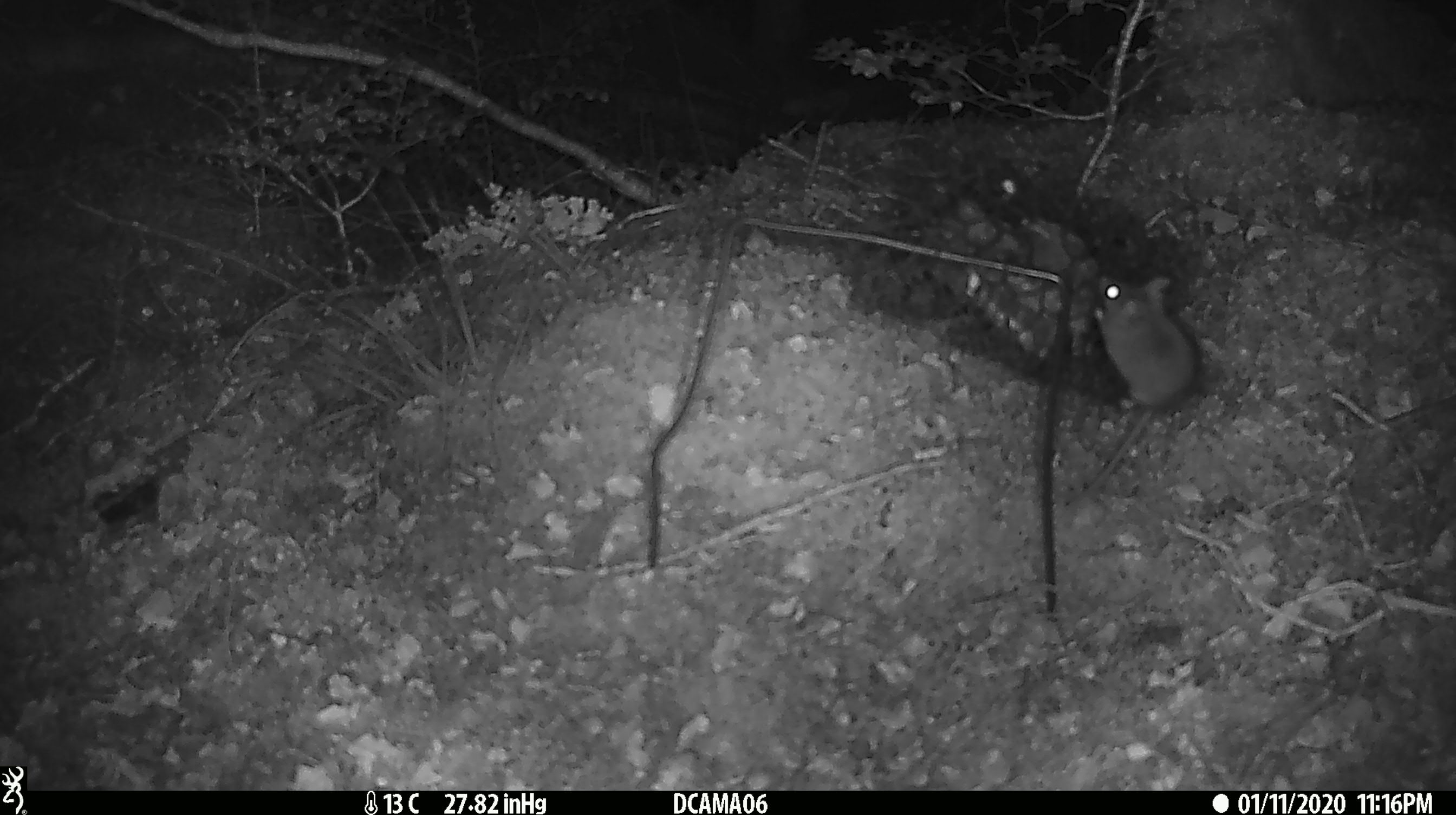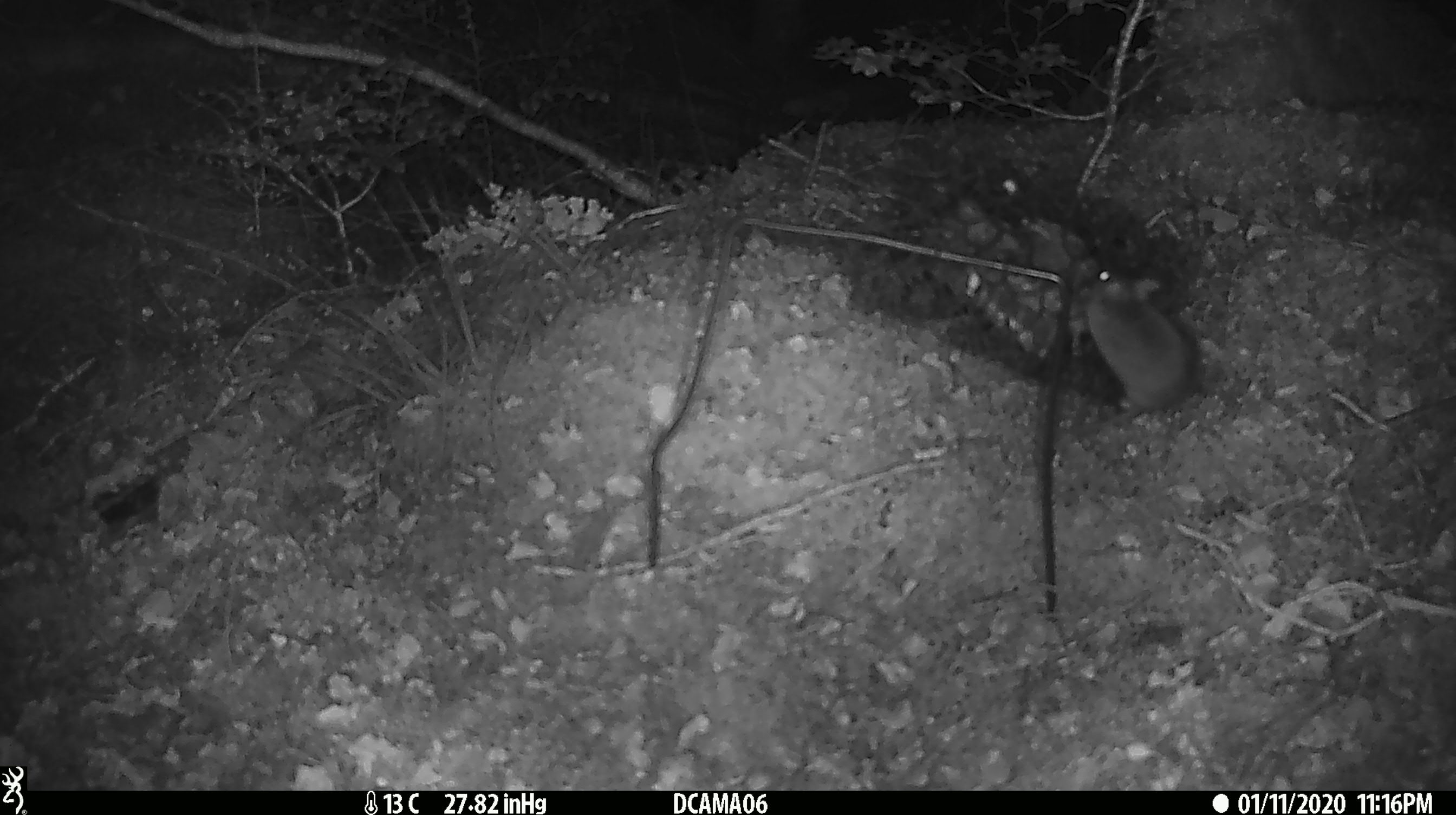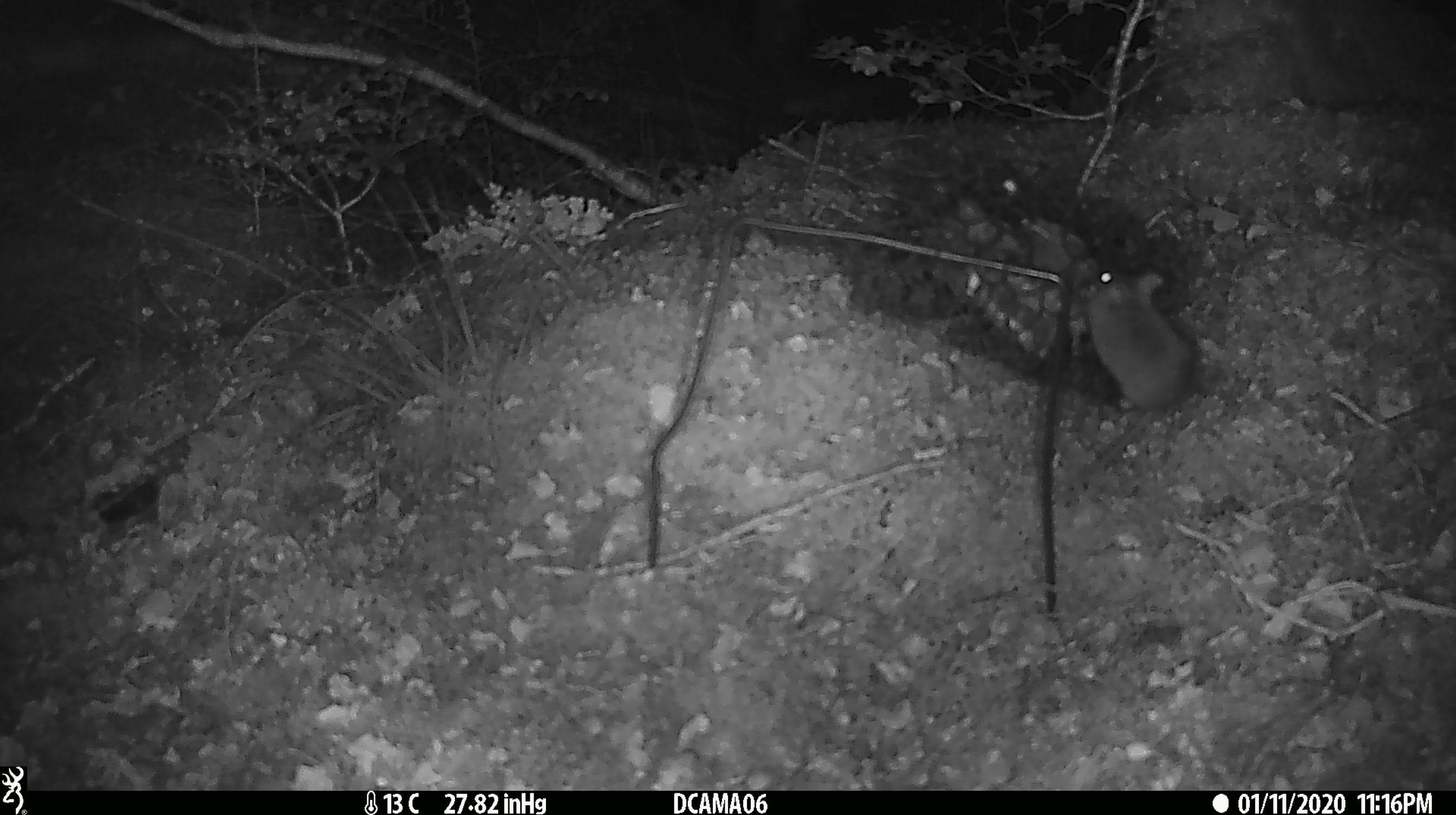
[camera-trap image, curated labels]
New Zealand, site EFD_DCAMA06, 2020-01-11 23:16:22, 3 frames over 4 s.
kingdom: Animalia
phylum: Chordata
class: Mammalia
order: Rodentia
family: Muridae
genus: Mus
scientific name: Mus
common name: mouse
Mouse (Mus).